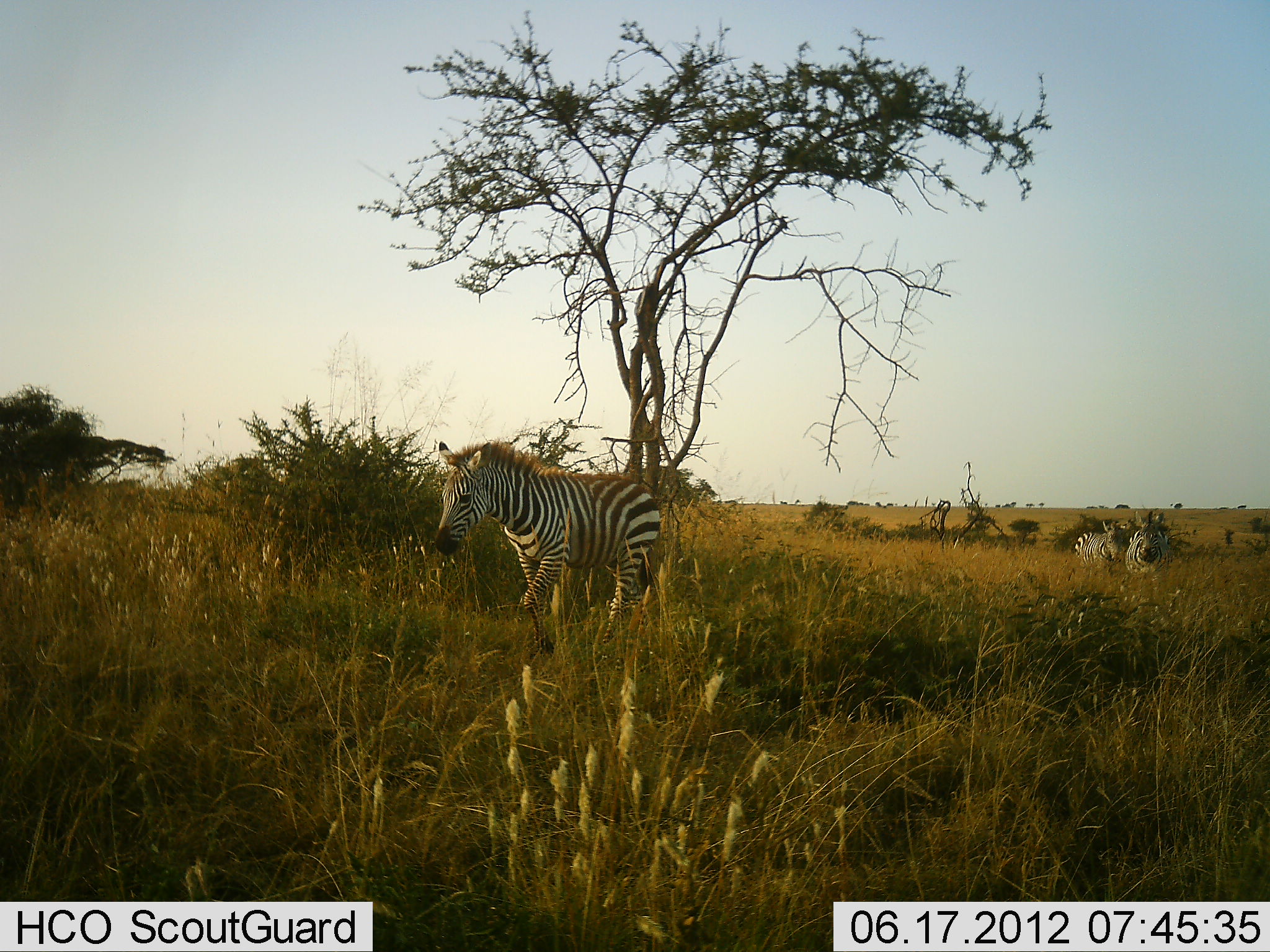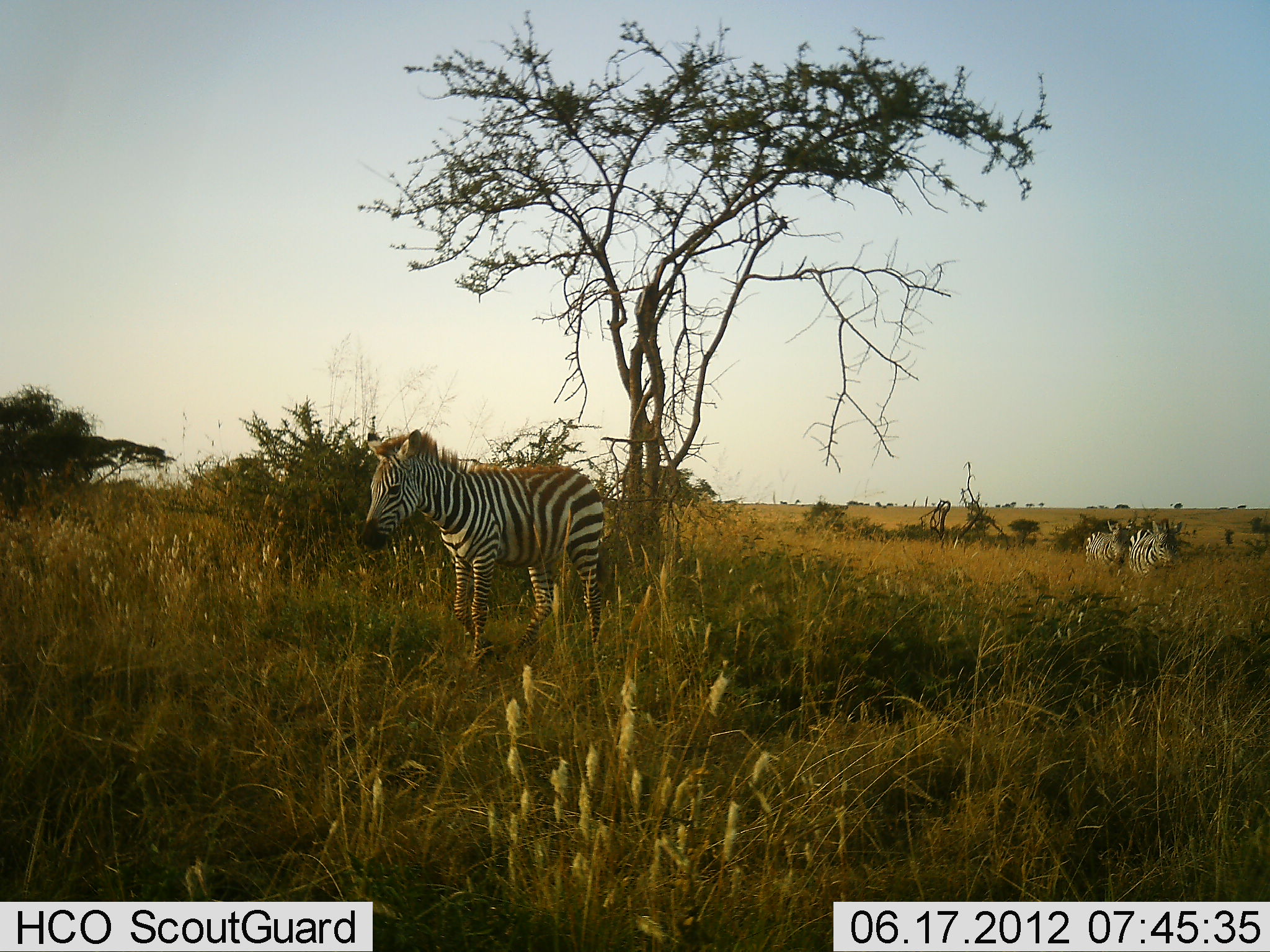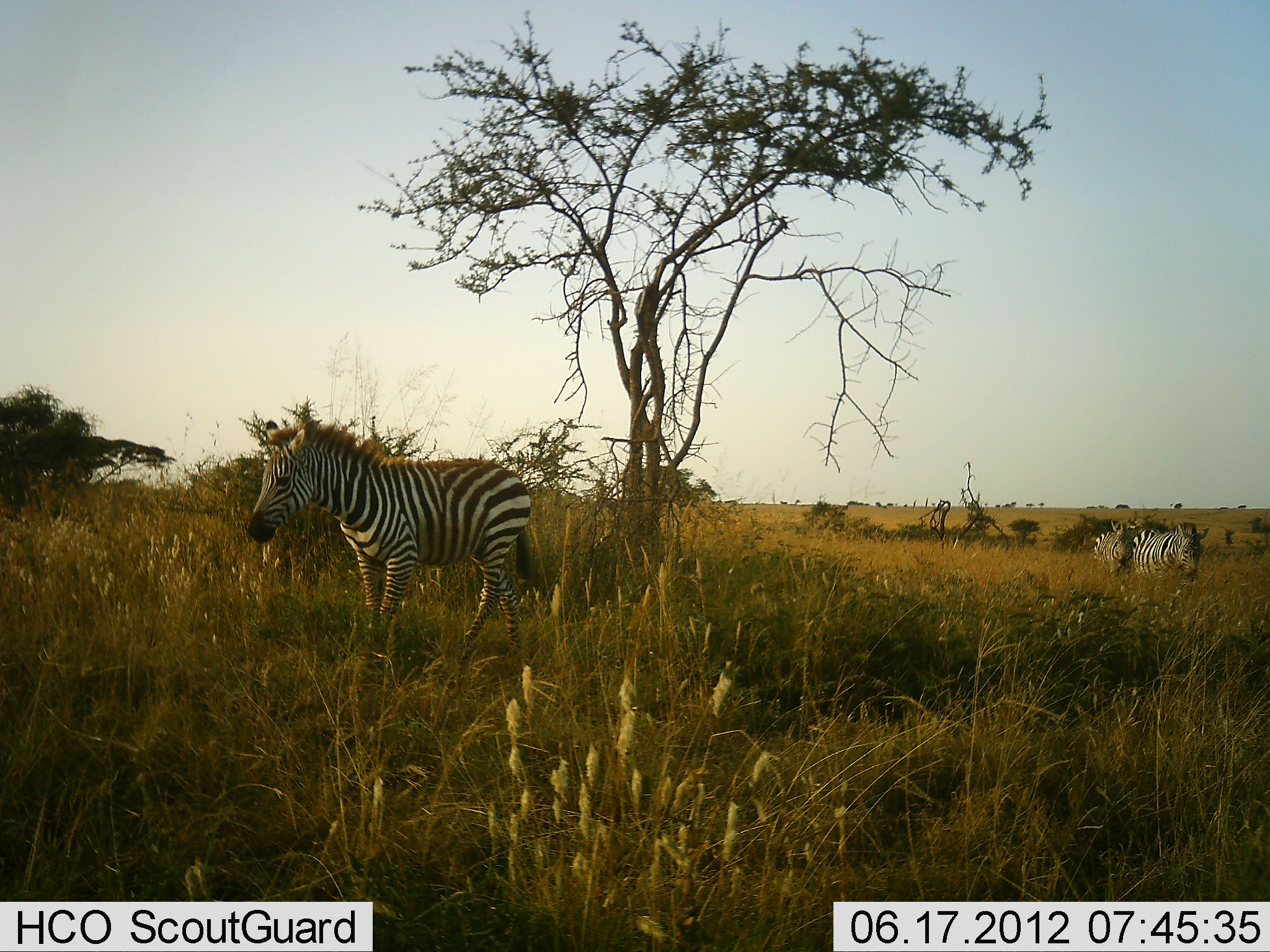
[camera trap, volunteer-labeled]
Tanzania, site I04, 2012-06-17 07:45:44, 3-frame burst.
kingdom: Animalia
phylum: Chordata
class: Mammalia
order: Perissodactyla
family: Equidae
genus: Equus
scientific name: Equus quagga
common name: plains zebra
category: zebra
Zebra (plains zebra) (Equus quagga), count 3. Behavior (volunteer vote fractions): standing 10%, resting 0%, moving 90%, interacting 0%. Young present (vote fraction): 0%. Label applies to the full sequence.